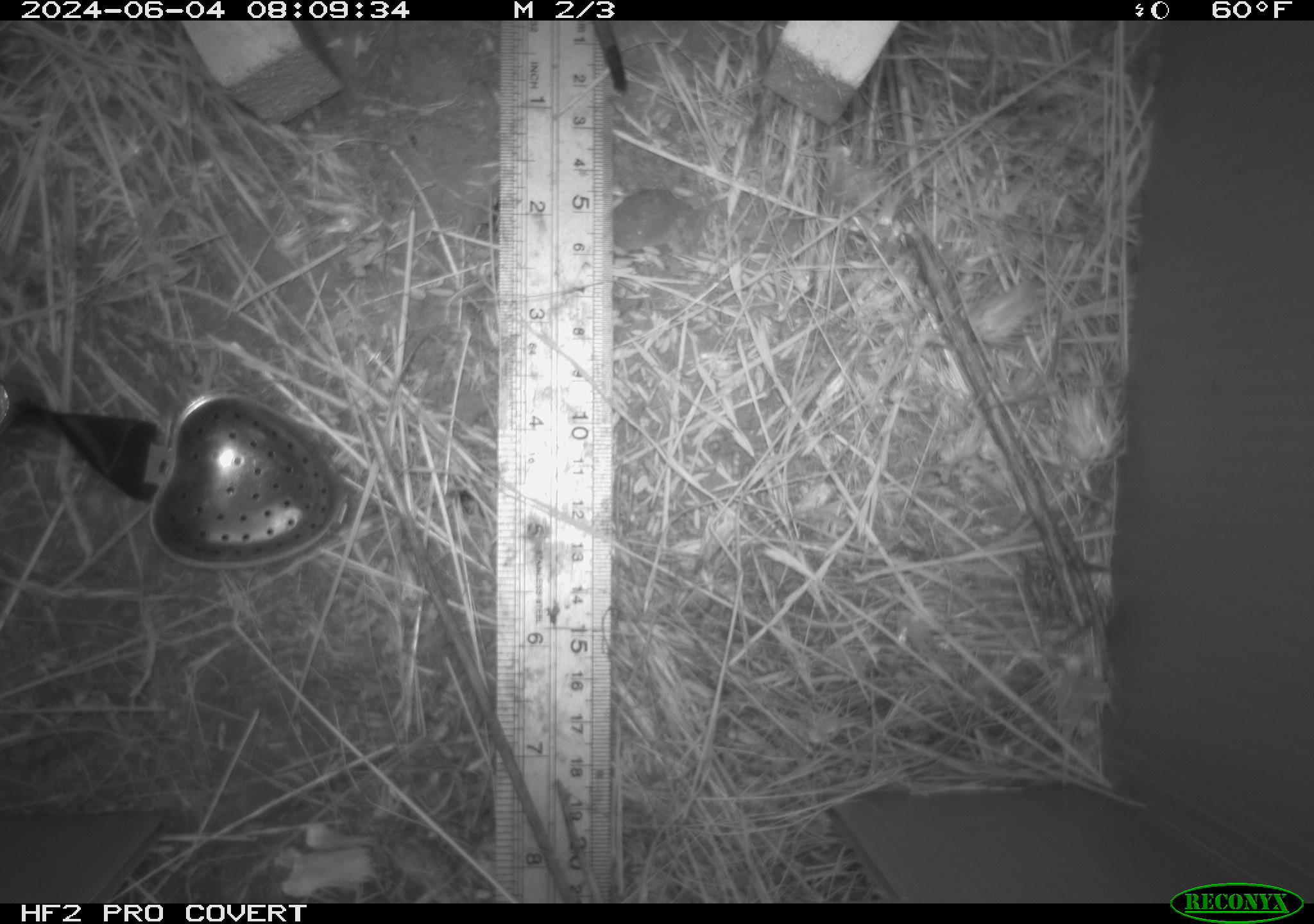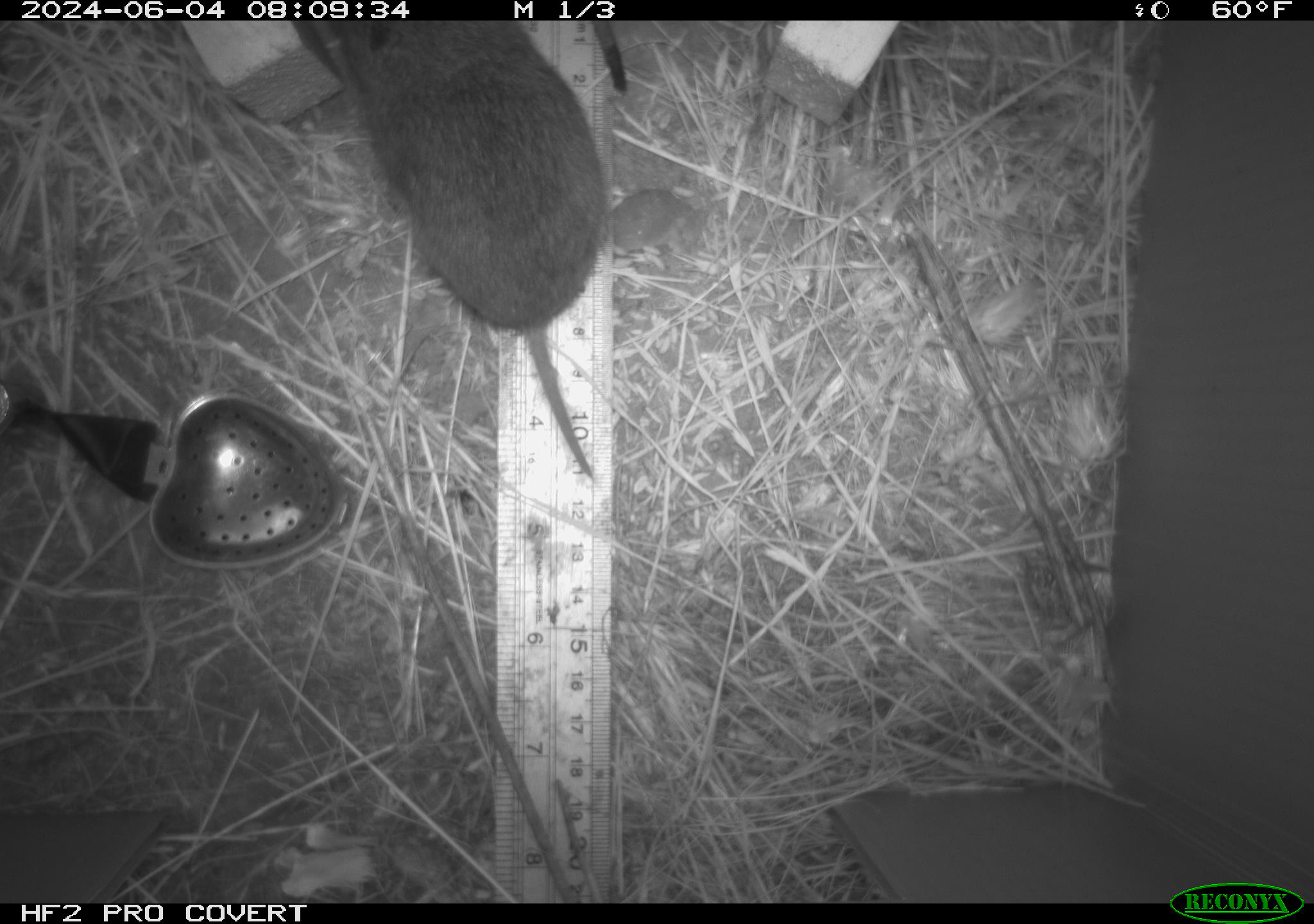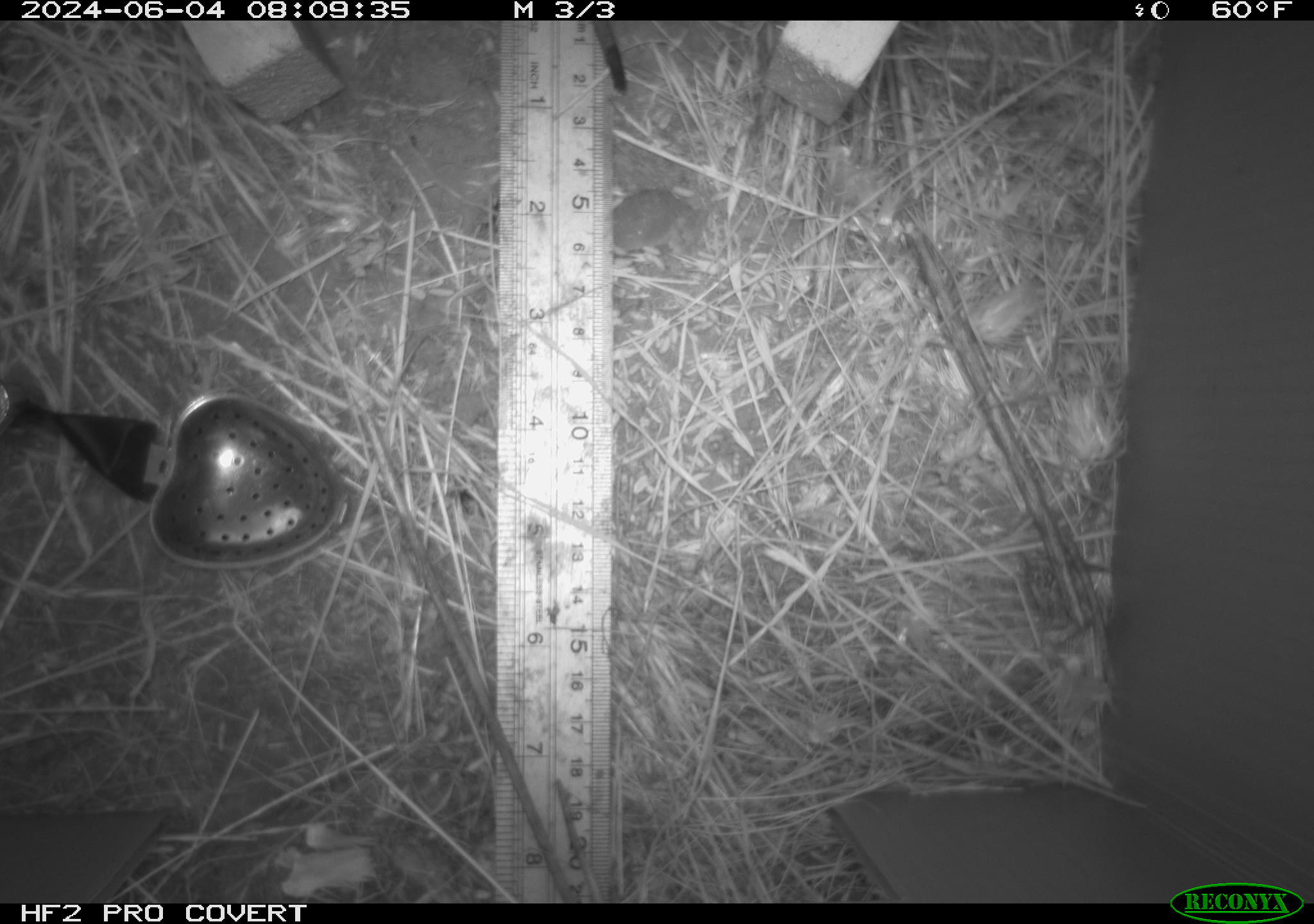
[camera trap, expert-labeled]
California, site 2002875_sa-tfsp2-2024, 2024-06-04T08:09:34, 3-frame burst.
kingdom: Animalia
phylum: Chordata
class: Mammalia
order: Rodentia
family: Cricetidae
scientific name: Arvicolinae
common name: voles, lemmings, and muskrats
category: arvicolinae subfamily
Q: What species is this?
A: Arvicolinae subfamily (voles, lemmings, and muskrats) (Arvicolinae).